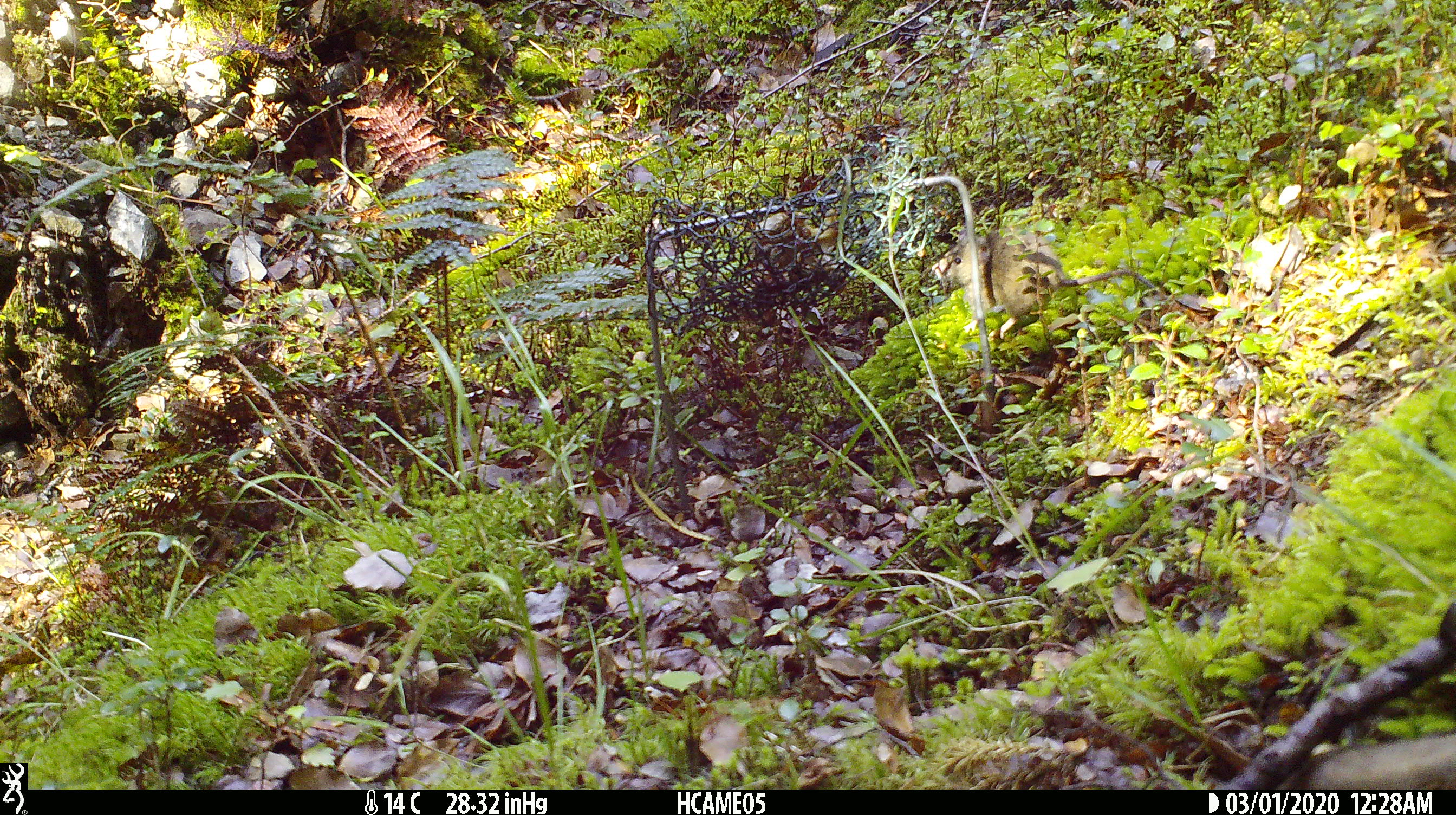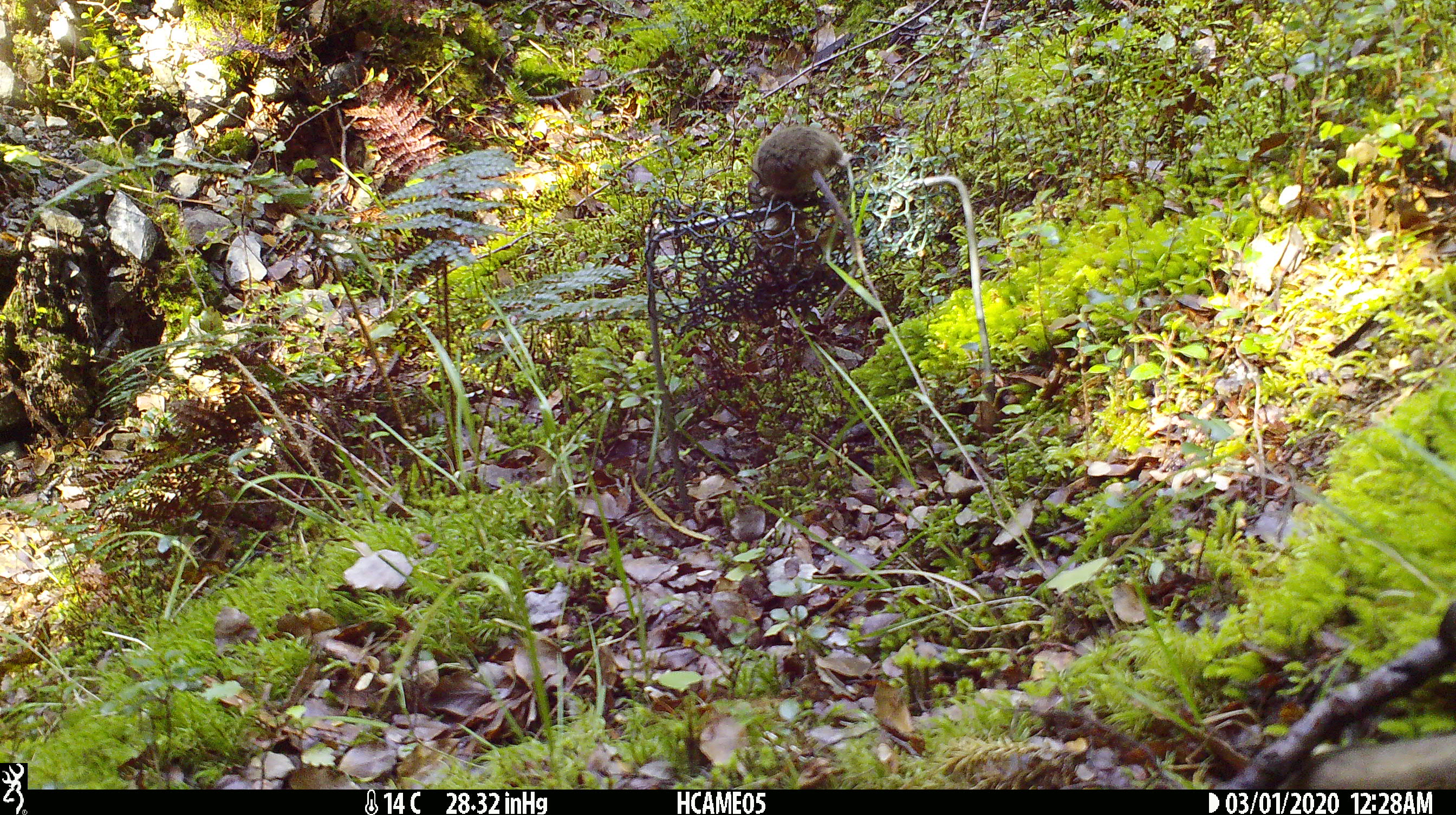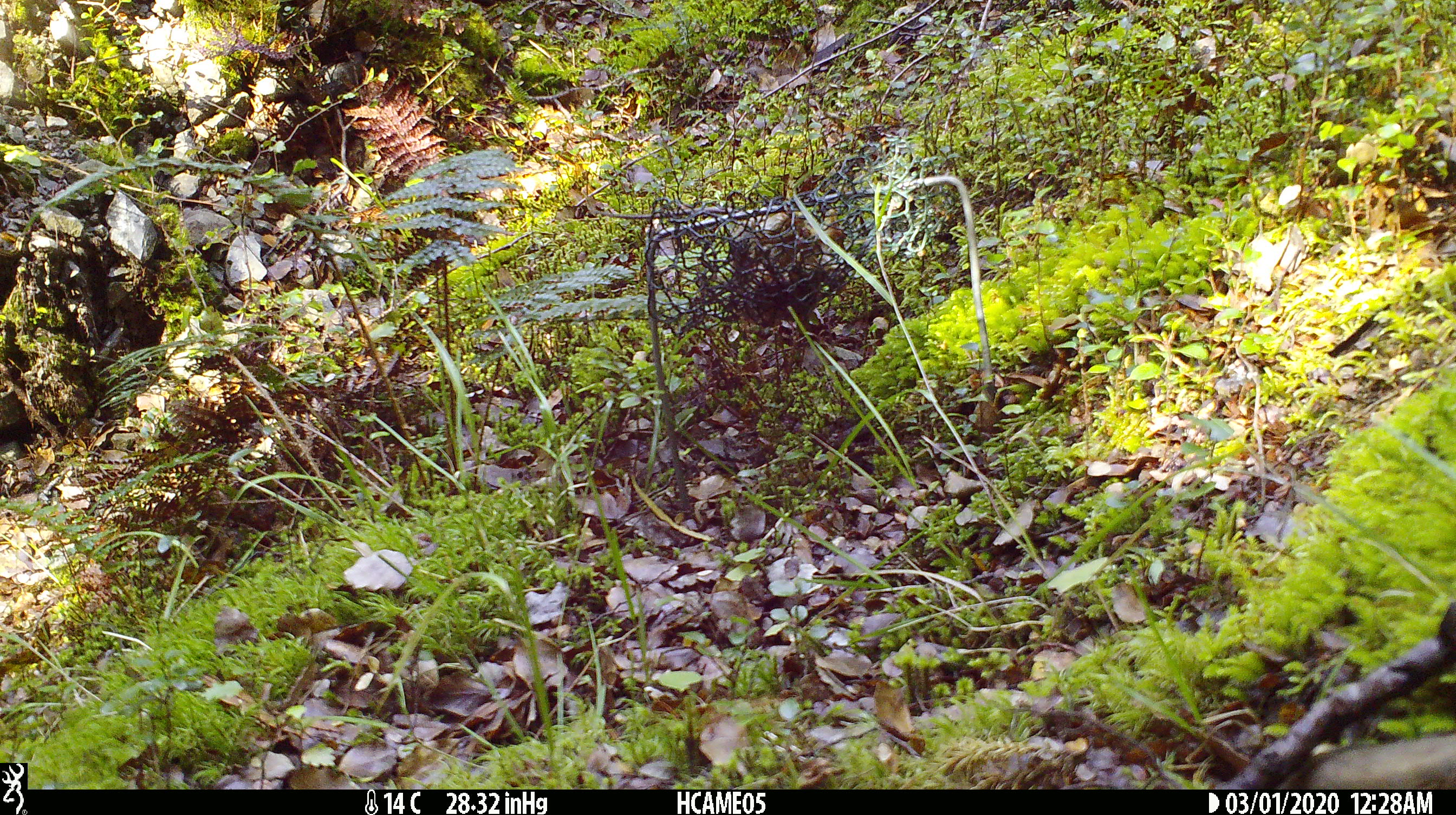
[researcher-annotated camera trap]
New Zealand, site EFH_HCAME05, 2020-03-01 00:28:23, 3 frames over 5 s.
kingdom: Animalia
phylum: Chordata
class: Mammalia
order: Rodentia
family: Muridae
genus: Mus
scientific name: Mus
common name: mouse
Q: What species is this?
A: Mouse (Mus).